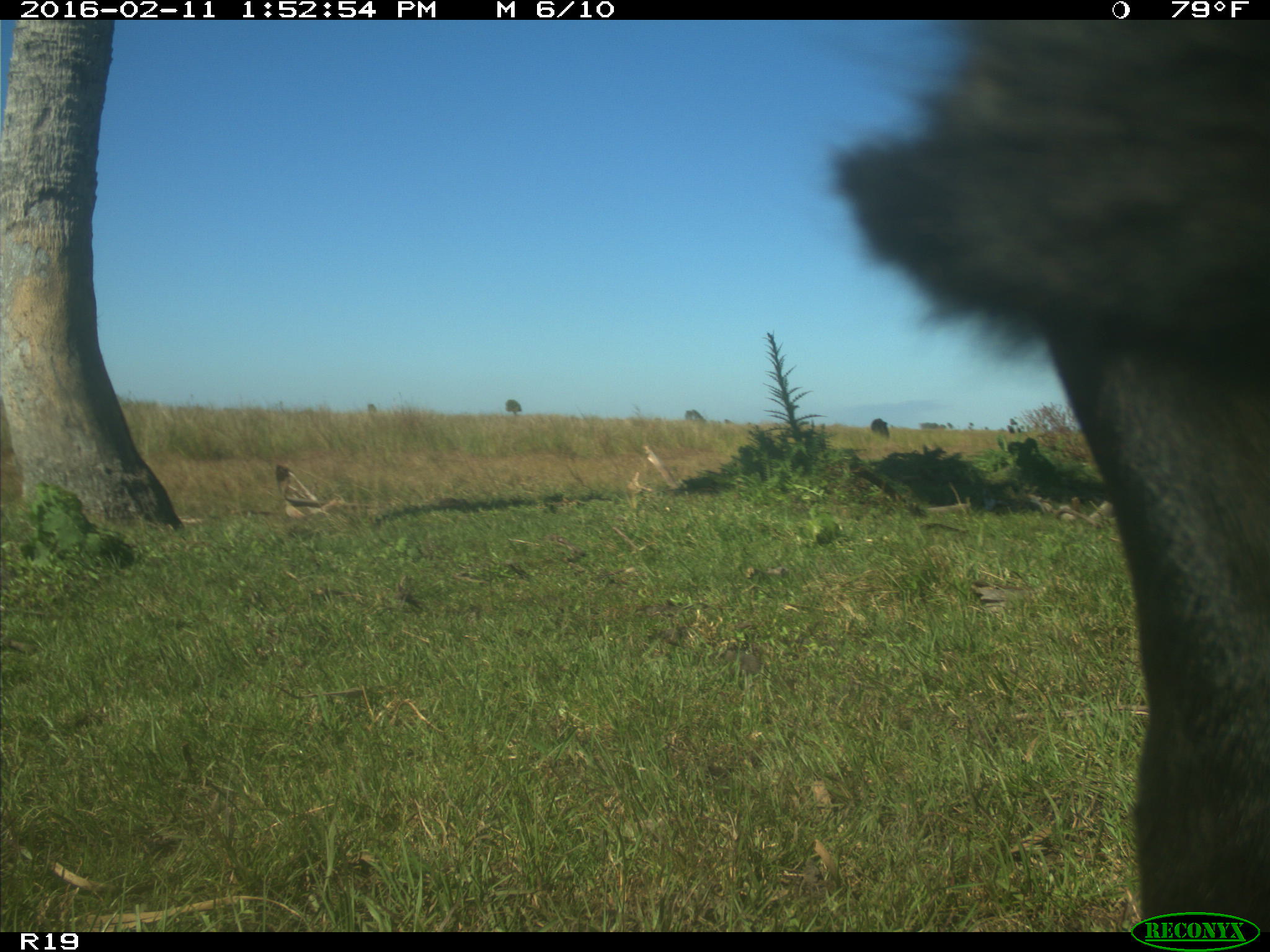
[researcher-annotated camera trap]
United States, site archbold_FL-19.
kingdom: Animalia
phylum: Chordata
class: Mammalia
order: Artiodactyla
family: Bovidae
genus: Bos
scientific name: Bos taurus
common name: domestic cow